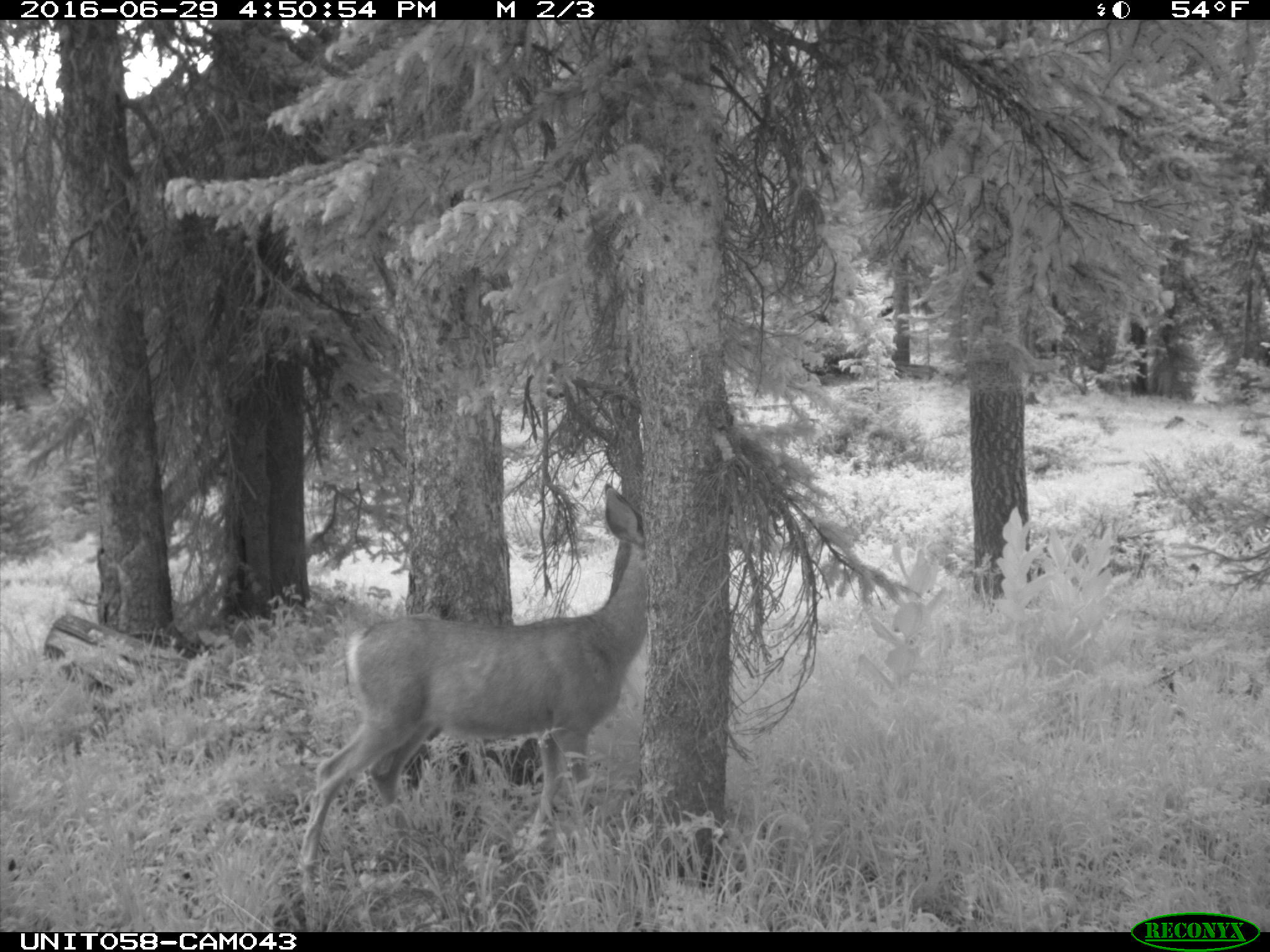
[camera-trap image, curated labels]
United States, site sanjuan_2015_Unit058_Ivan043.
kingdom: Animalia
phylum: Chordata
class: Mammalia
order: Artiodactyla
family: Cervidae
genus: Odocoileus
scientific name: Odocoileus hemionus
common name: mule deer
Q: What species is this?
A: Odocoileus hemionus (mule deer).